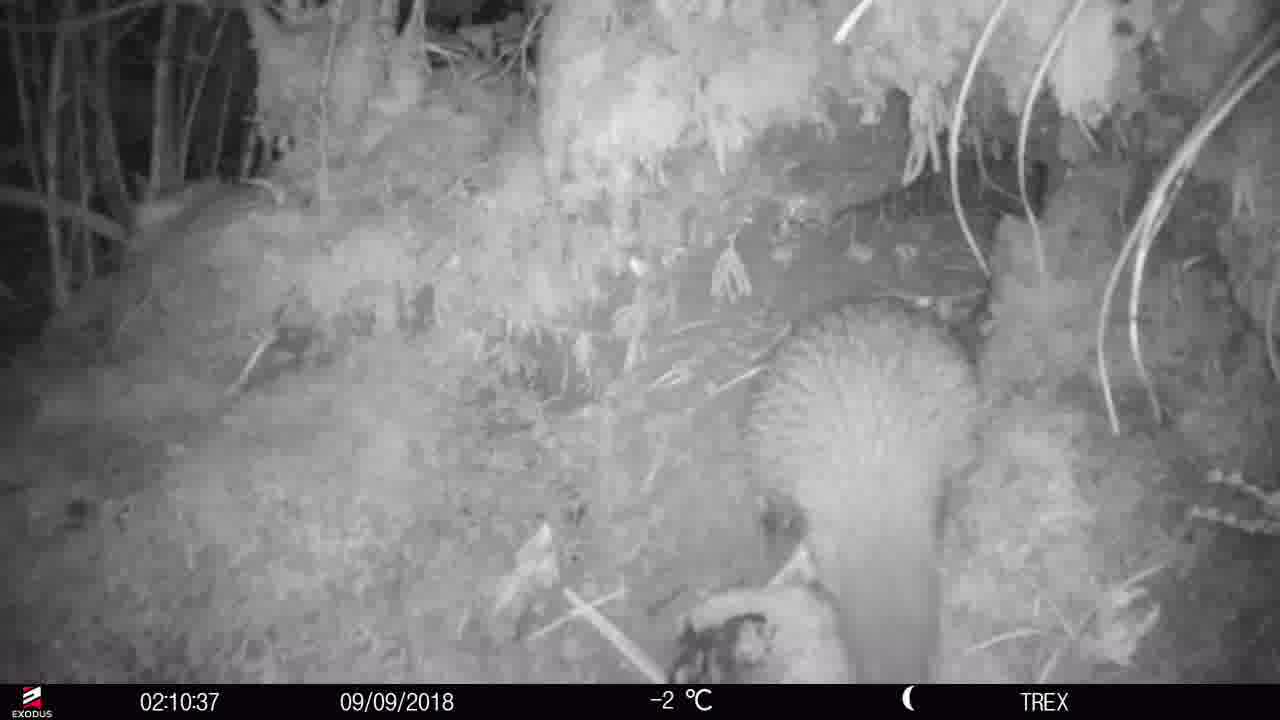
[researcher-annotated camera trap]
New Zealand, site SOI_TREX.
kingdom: Animalia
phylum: Chordata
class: Aves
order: Apterygiformes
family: Apterygidae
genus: Apteryx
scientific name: Apteryx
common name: kiwi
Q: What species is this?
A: Kiwi (Apteryx).